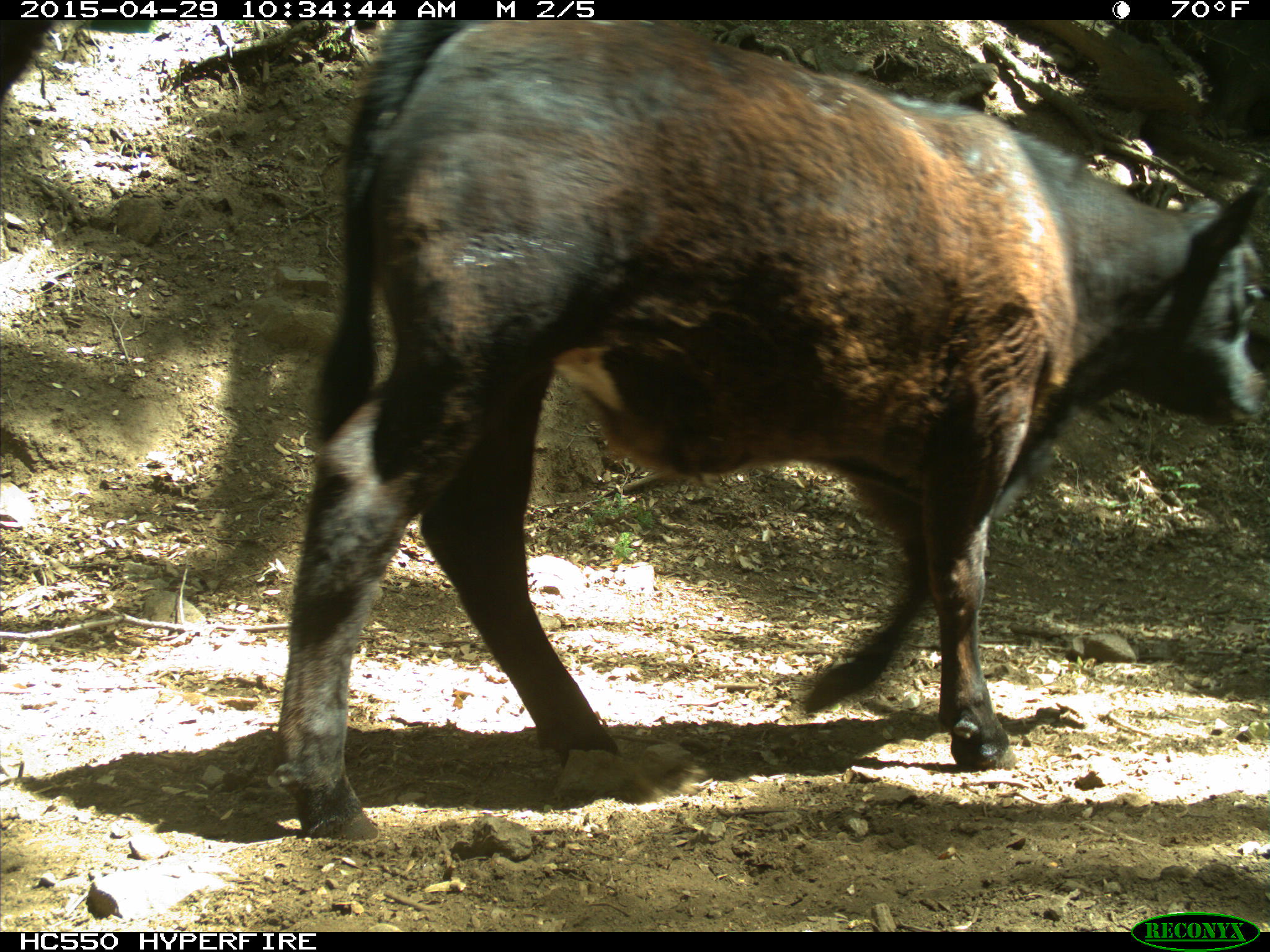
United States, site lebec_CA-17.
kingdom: Animalia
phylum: Chordata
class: Mammalia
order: Artiodactyla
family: Bovidae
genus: Bos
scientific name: Bos taurus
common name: domestic cow